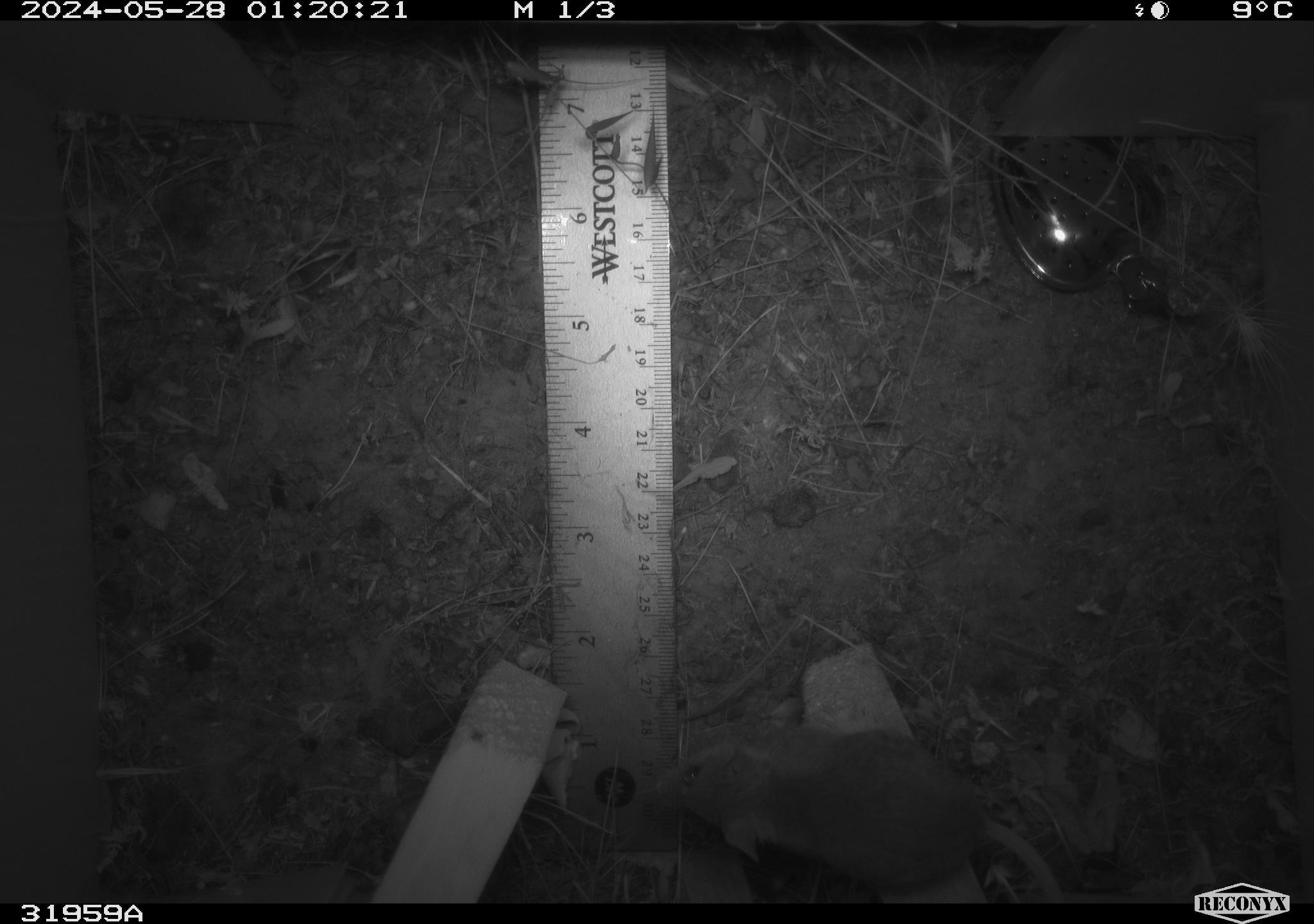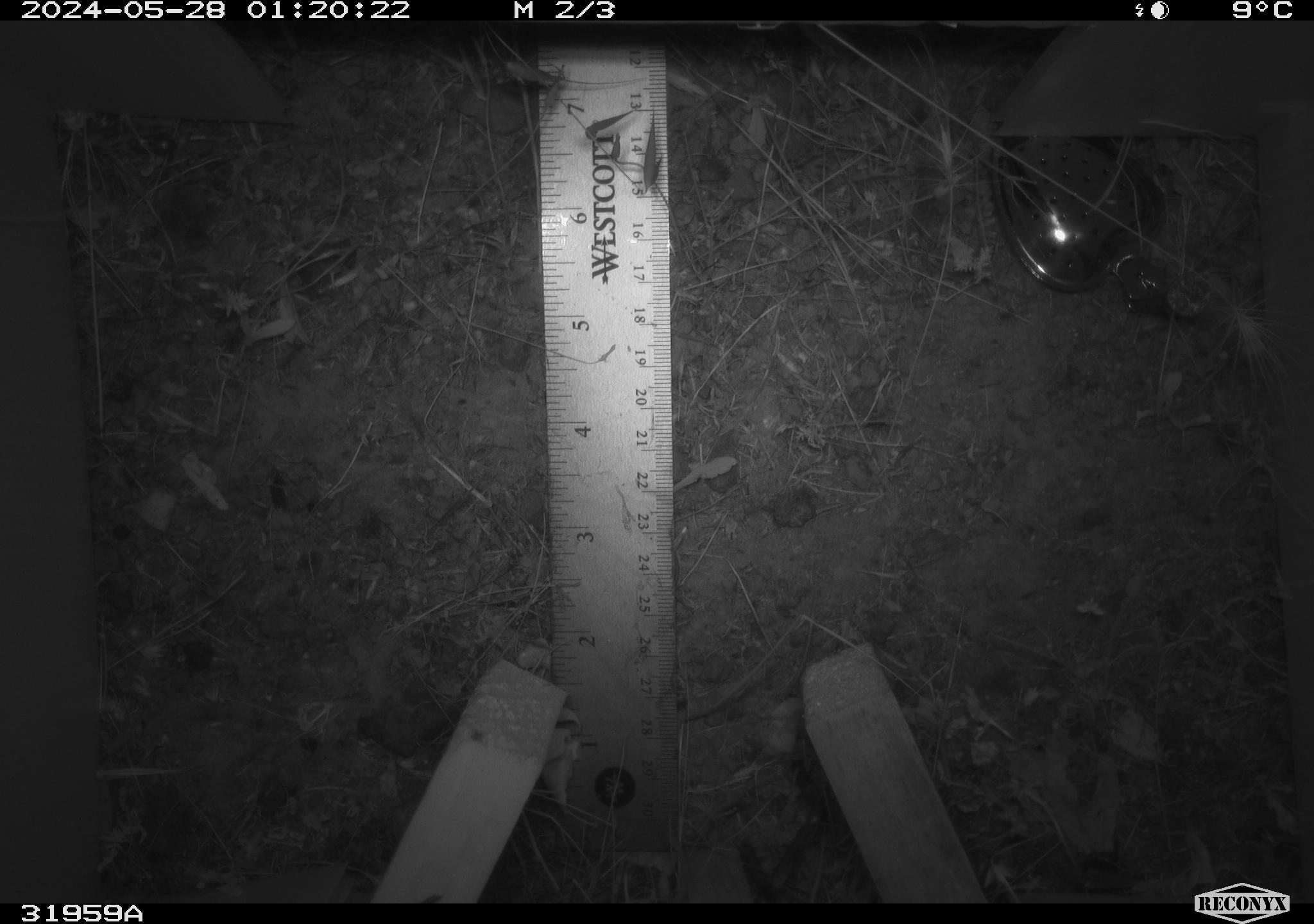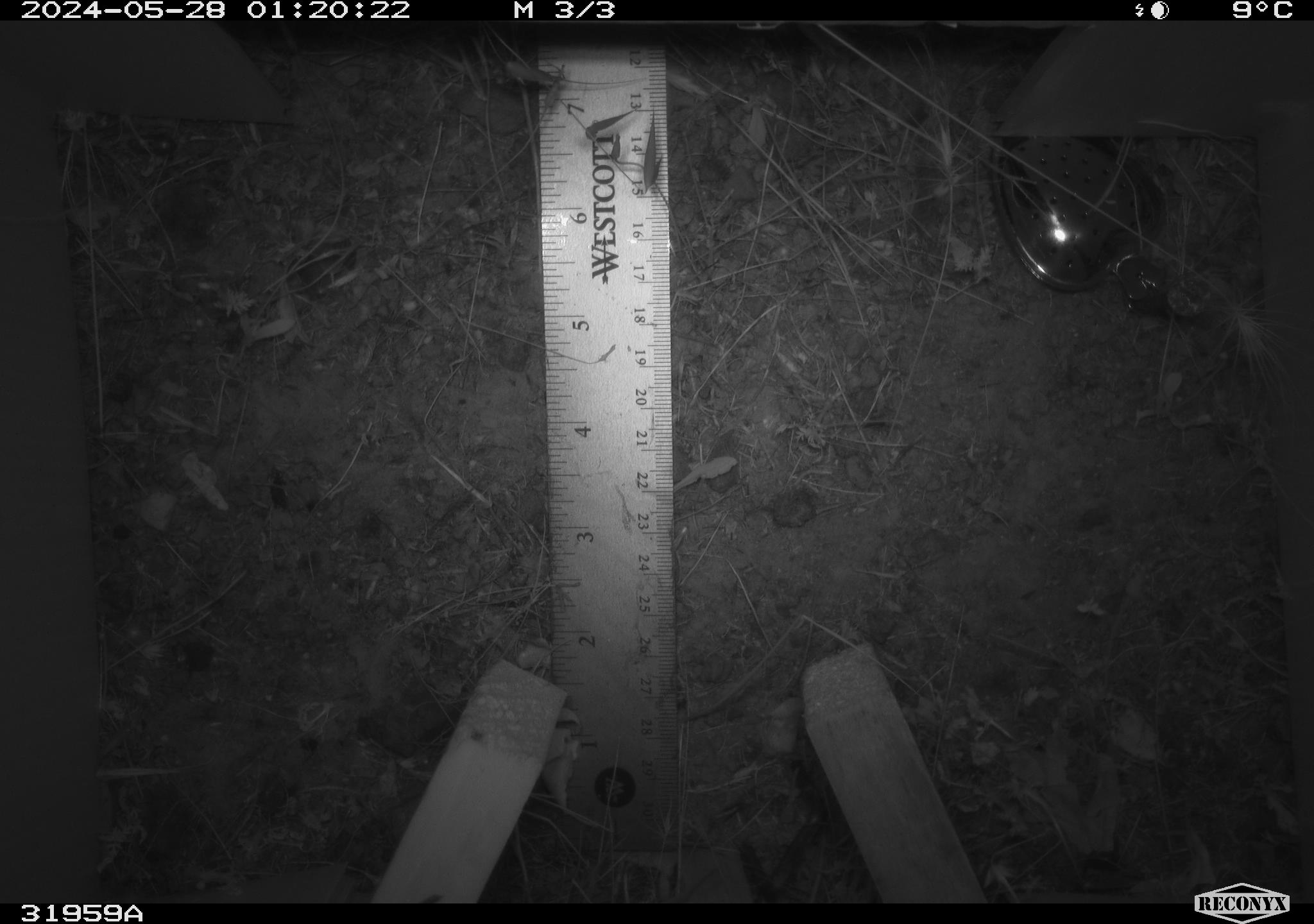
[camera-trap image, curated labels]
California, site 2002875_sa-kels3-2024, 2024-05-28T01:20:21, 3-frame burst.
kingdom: Animalia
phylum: Chordata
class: Mammalia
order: Rodentia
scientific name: Rodentia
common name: rodent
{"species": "rodent (Rodentia)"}